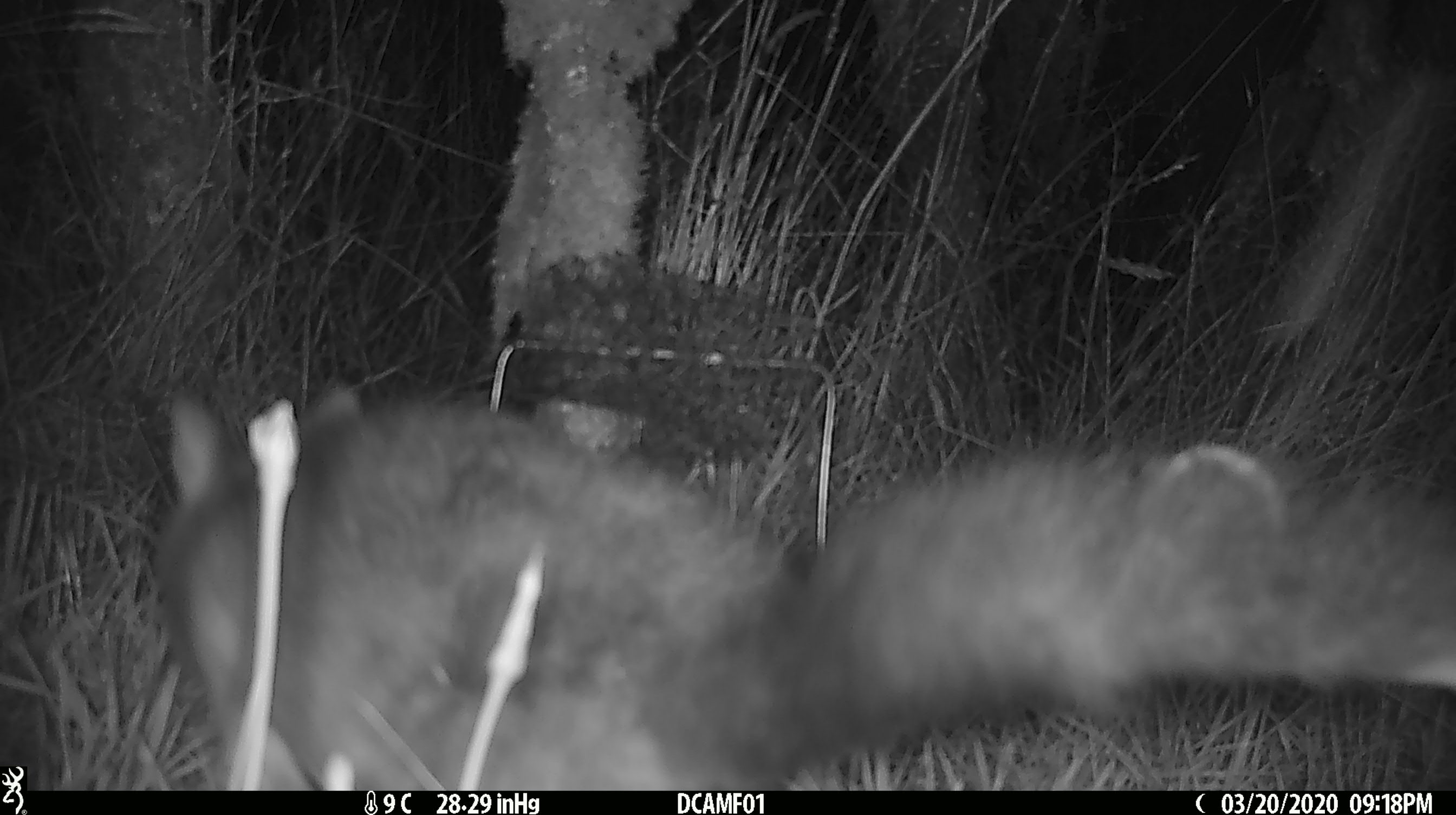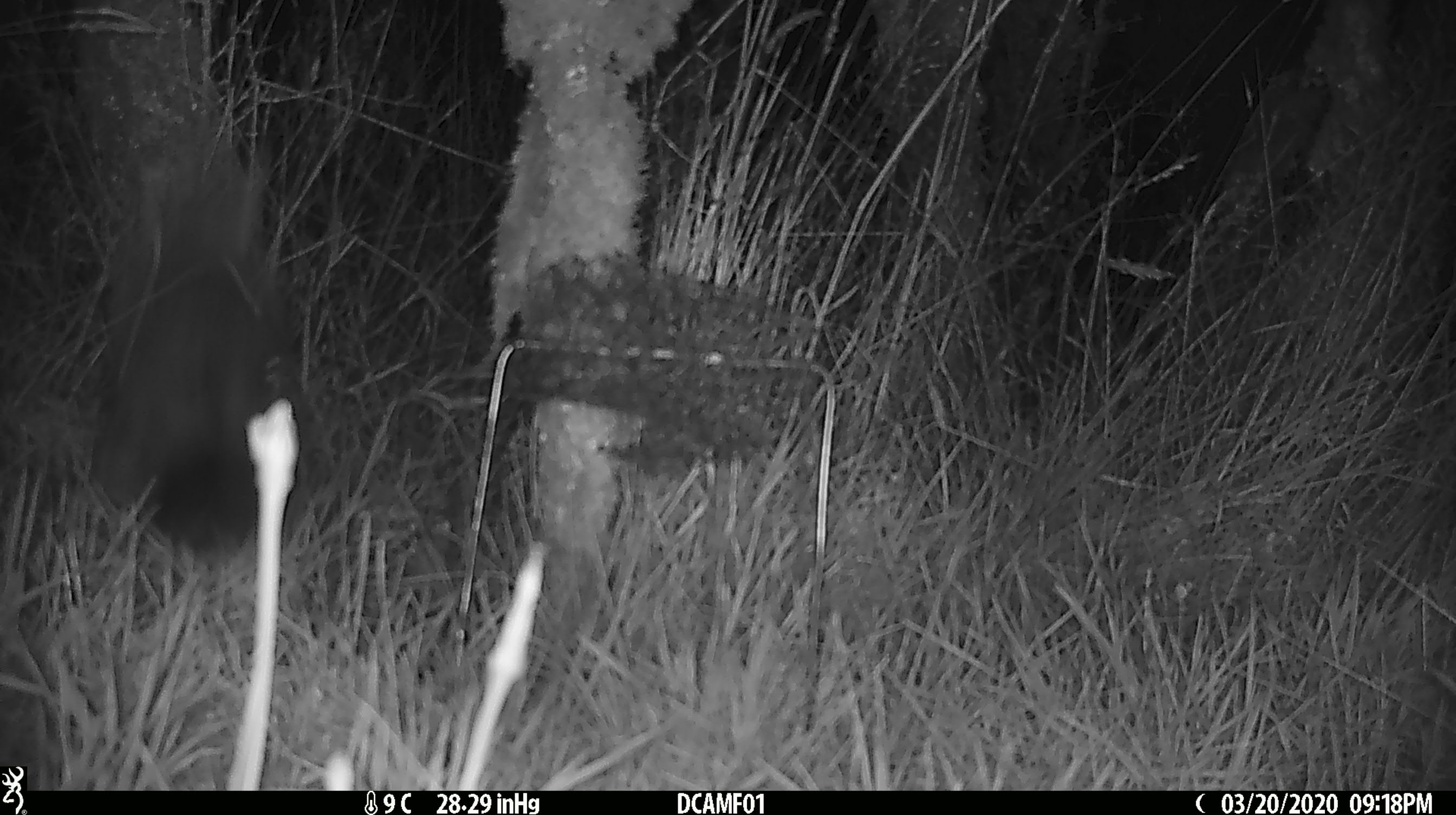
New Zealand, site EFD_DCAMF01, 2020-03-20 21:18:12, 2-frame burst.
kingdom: Animalia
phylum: Chordata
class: Mammalia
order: Diprotodontia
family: Phalangeridae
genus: Trichosurus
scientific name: Trichosurus vulpecula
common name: common brushtail possum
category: possum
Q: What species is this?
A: Possum (common brushtail possum) (Trichosurus vulpecula).